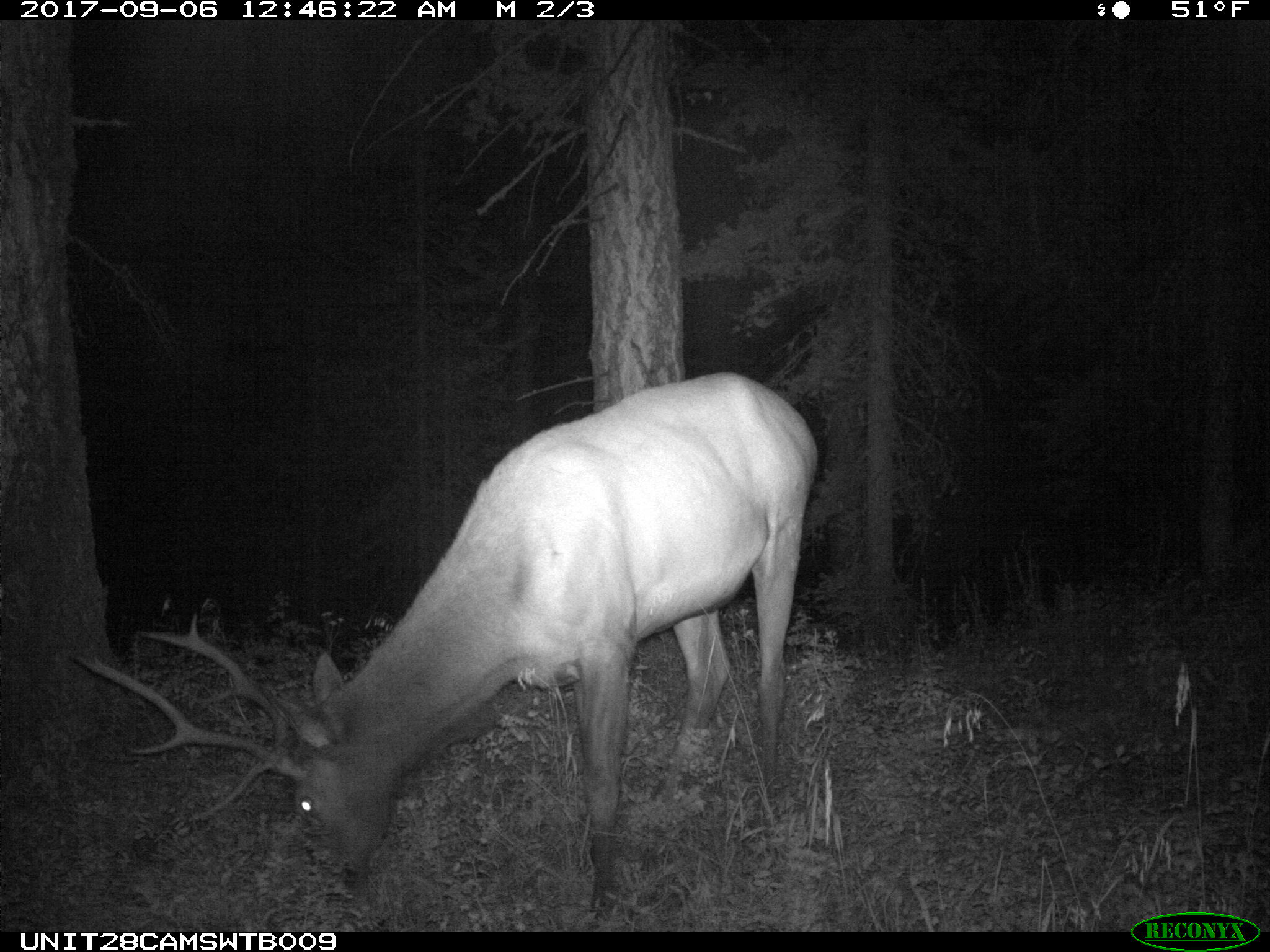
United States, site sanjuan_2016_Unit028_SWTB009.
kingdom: Animalia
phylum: Chordata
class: Mammalia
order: Artiodactyla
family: Cervidae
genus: Cervus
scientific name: Cervus elaphus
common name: red deer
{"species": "Cervus elaphus (red deer)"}